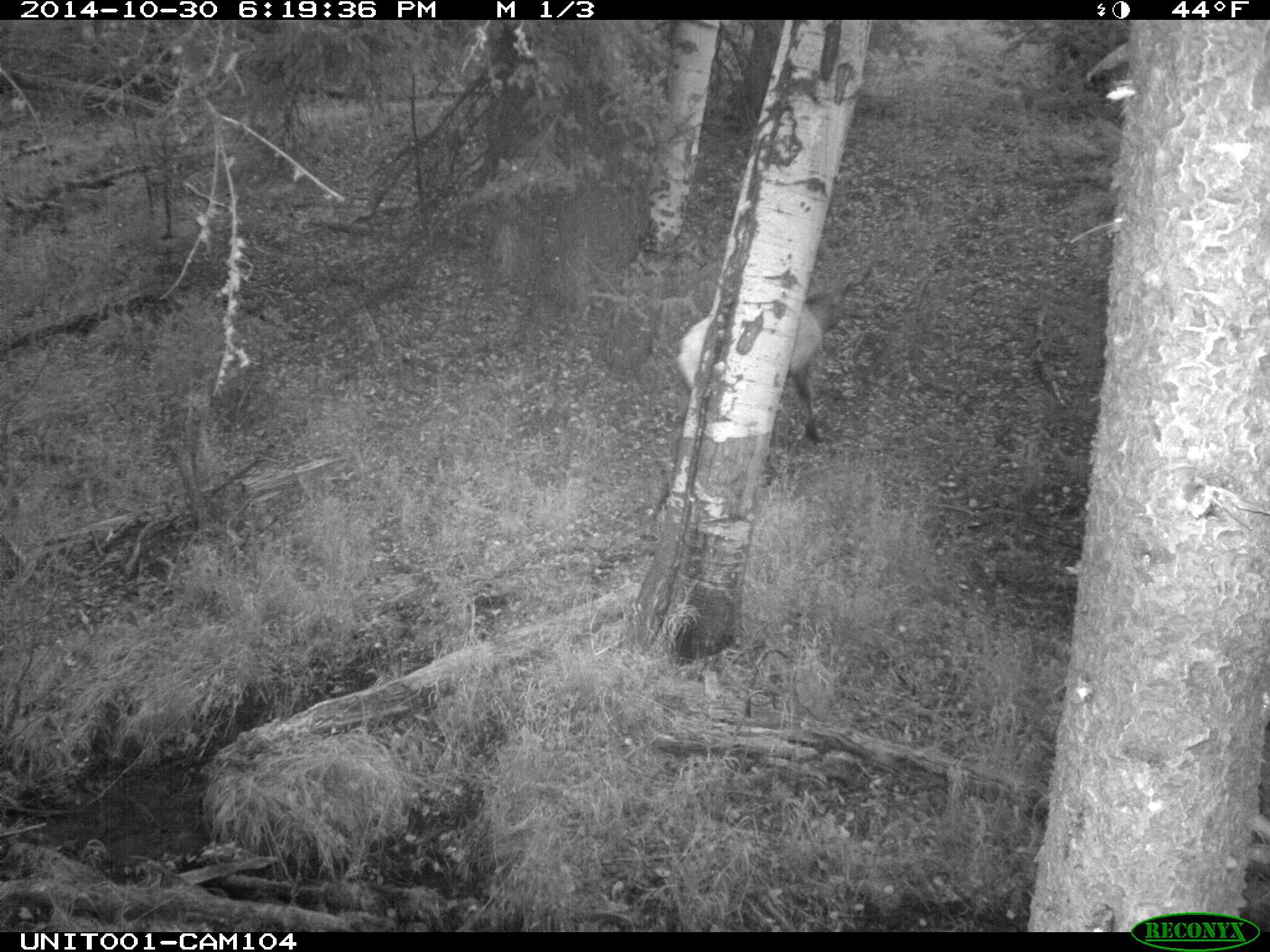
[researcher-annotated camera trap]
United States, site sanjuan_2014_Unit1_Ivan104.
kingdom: Animalia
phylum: Chordata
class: Mammalia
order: Artiodactyla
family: Cervidae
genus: Cervus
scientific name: Cervus elaphus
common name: red deer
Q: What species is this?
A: Cervus elaphus (red deer).